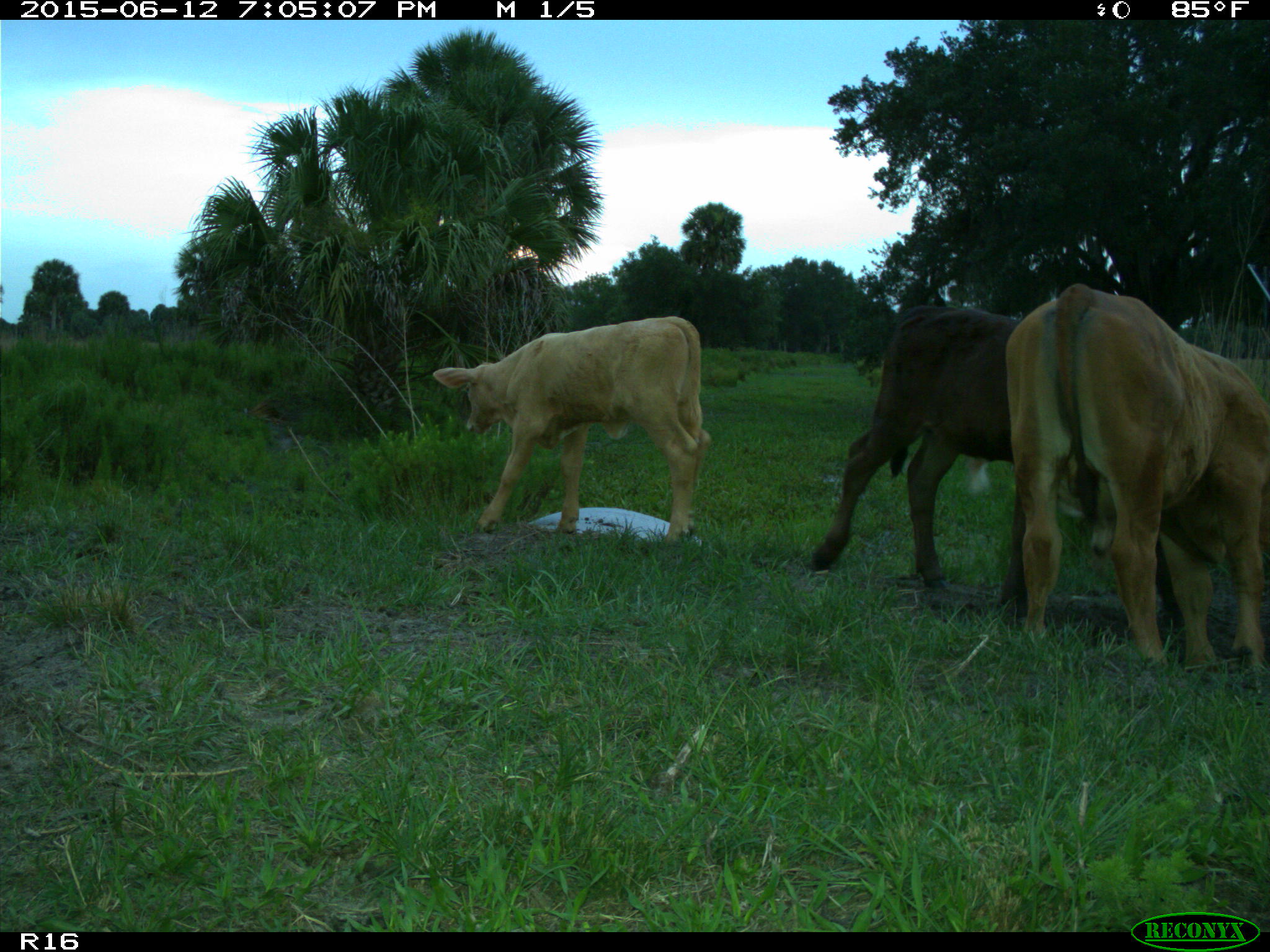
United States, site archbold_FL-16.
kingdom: Animalia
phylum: Chordata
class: Mammalia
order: Artiodactyla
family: Bovidae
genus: Bos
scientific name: Bos taurus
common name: domestic cow